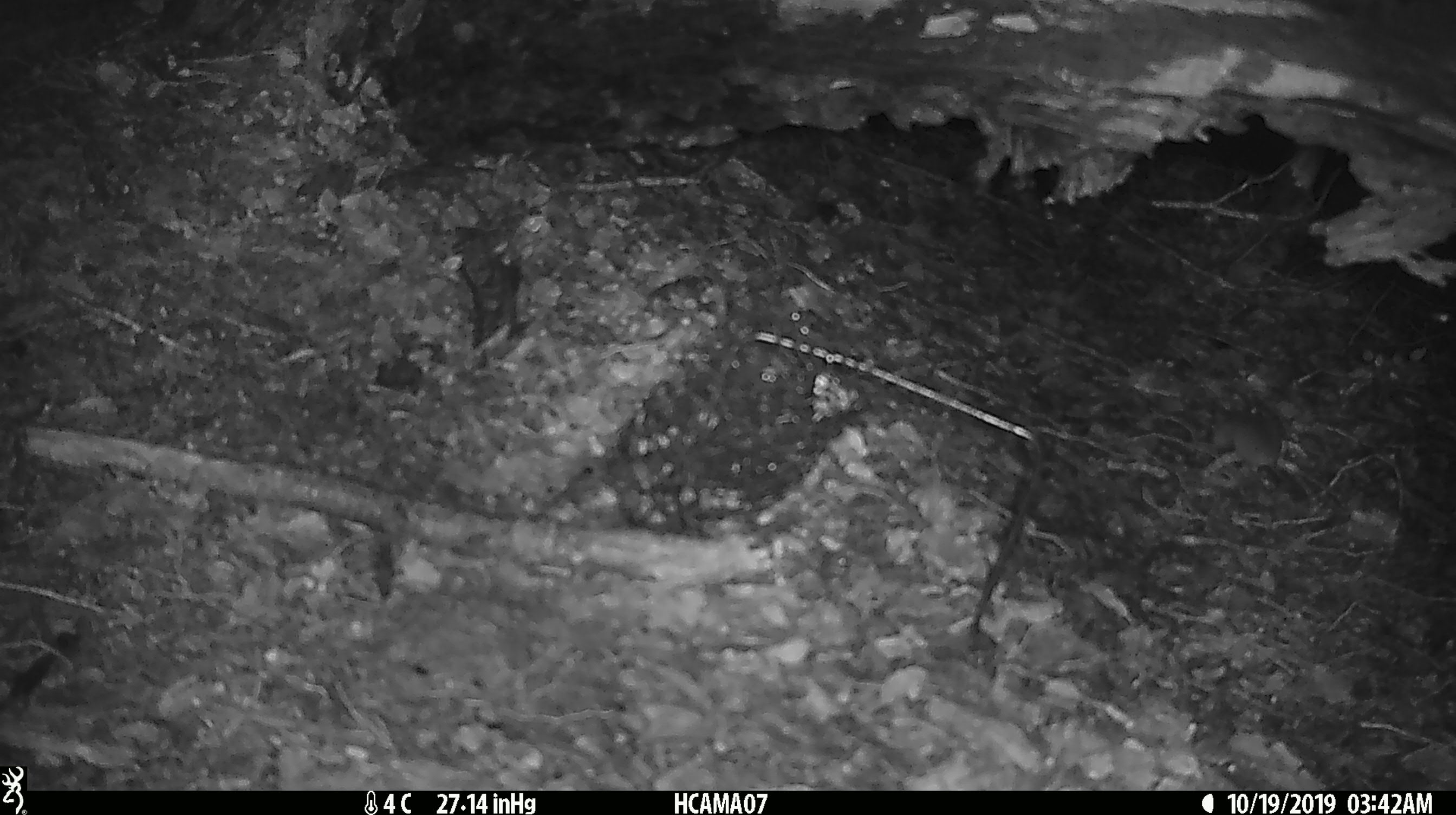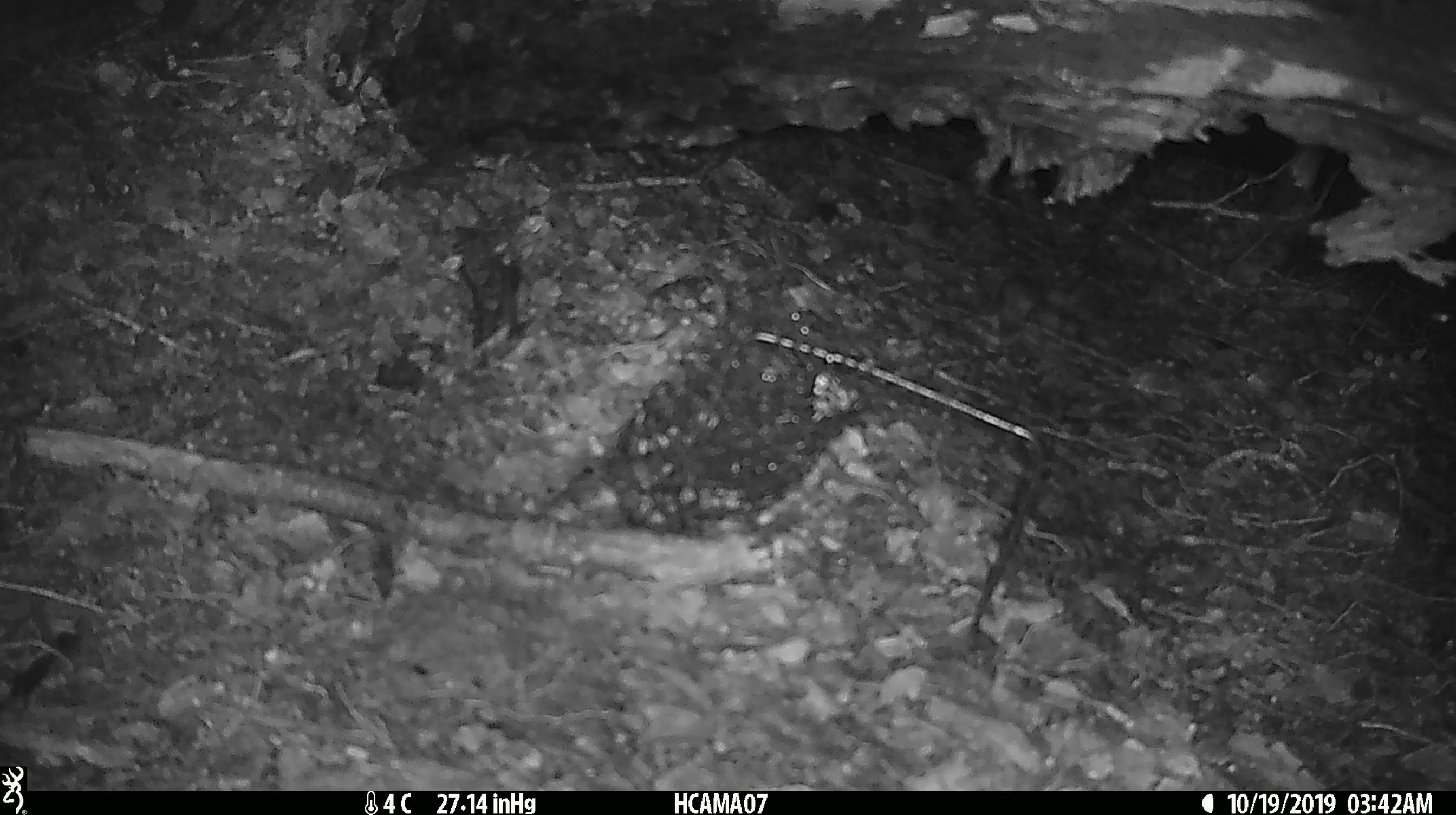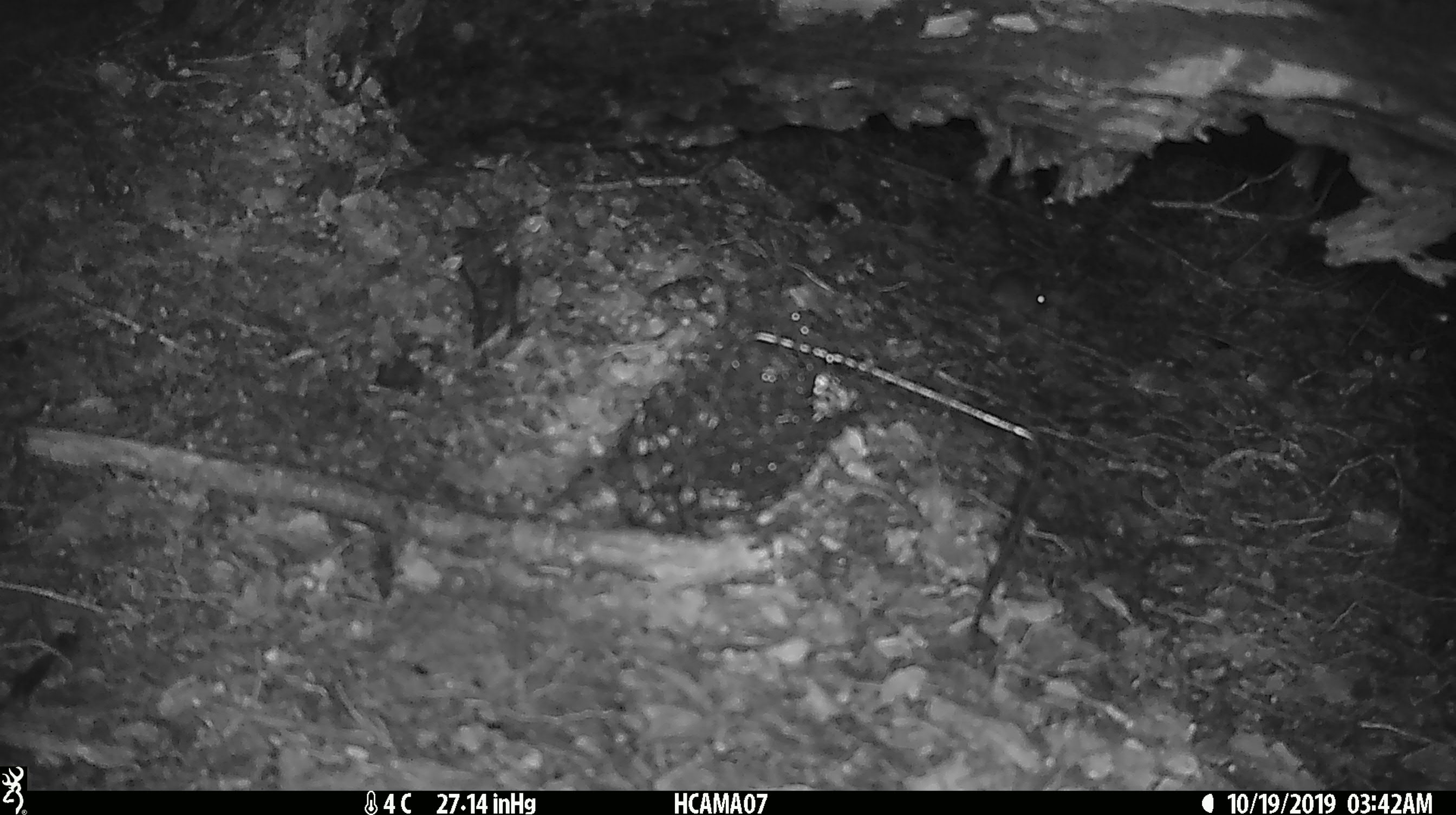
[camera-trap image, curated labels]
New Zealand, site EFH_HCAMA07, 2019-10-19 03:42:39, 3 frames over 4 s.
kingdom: Animalia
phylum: Chordata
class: Mammalia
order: Rodentia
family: Muridae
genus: Mus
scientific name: Mus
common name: mouse